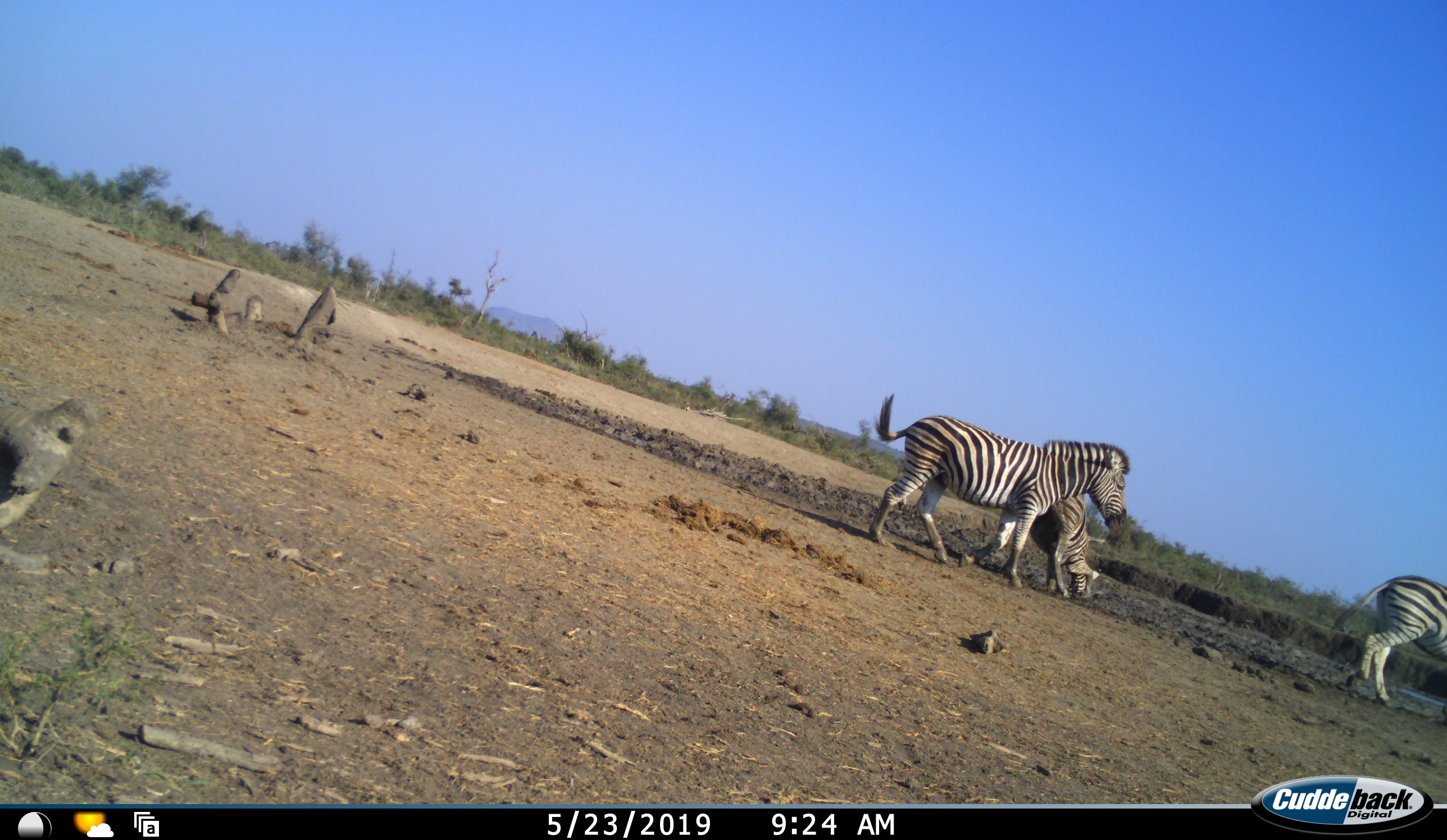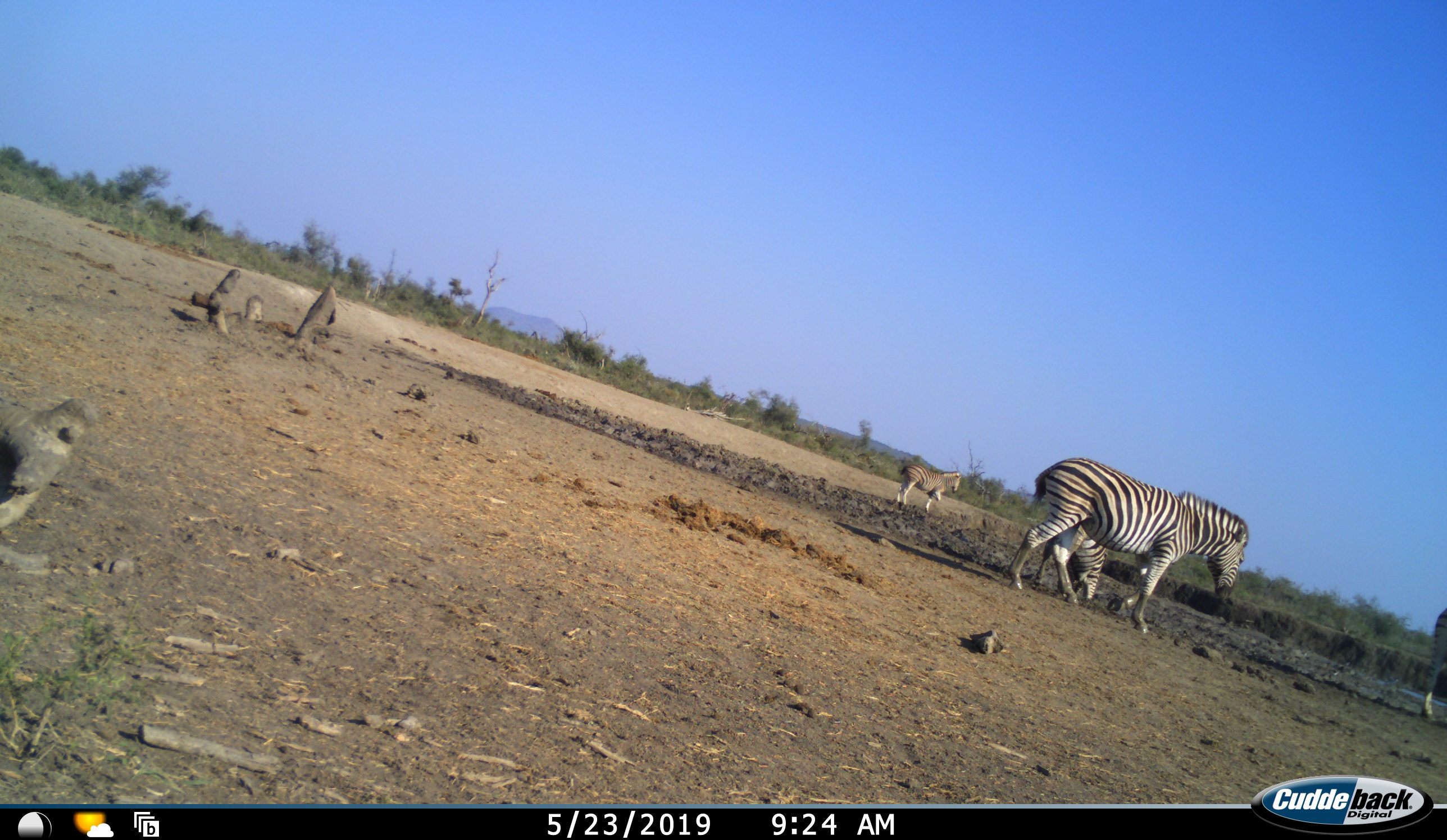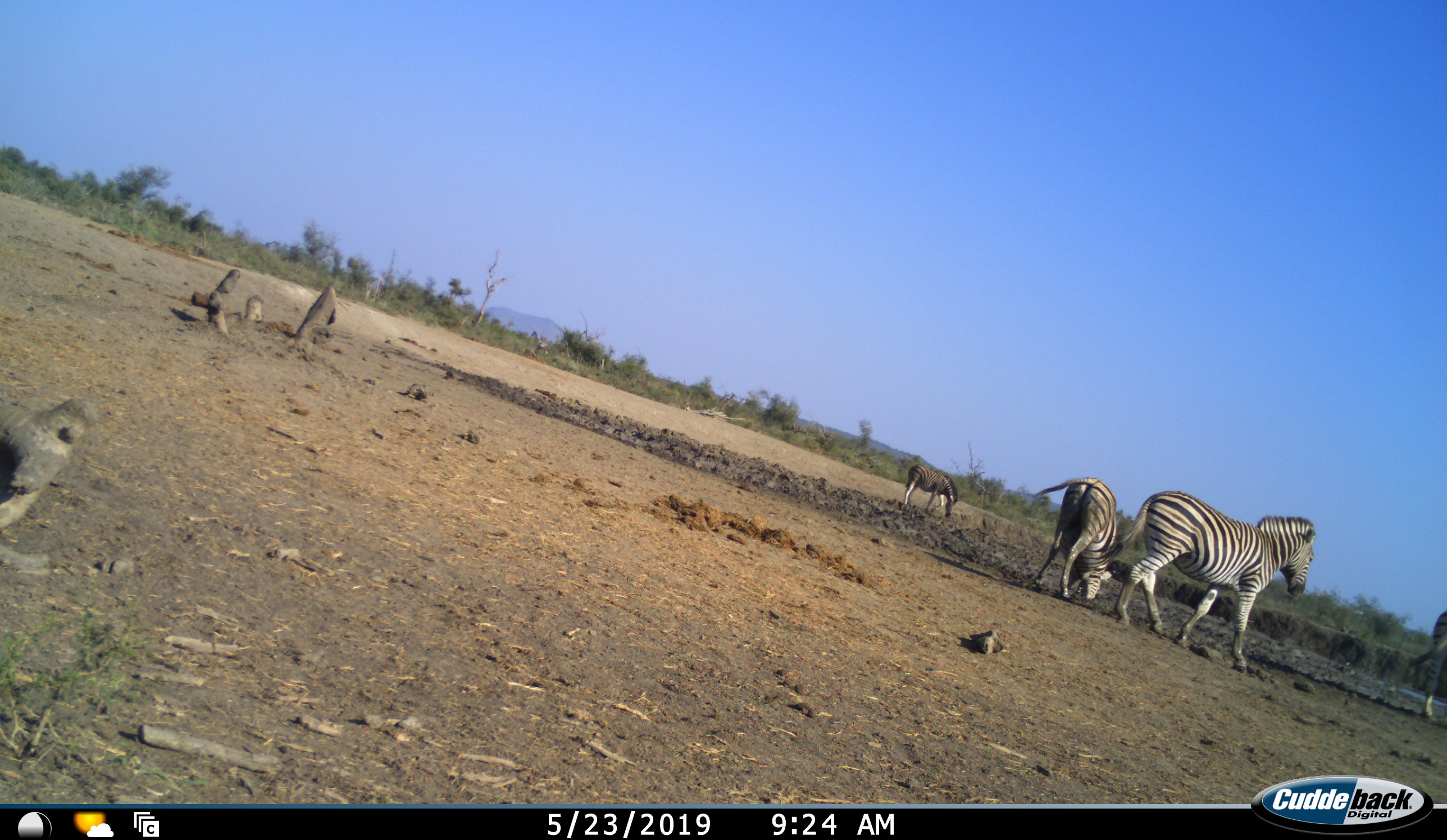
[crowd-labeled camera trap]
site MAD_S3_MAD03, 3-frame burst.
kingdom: Animalia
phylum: Chordata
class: Mammalia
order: Perissodactyla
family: Equidae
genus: Equus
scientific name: Equus quagga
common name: plains zebra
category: zebraplains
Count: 4.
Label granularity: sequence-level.